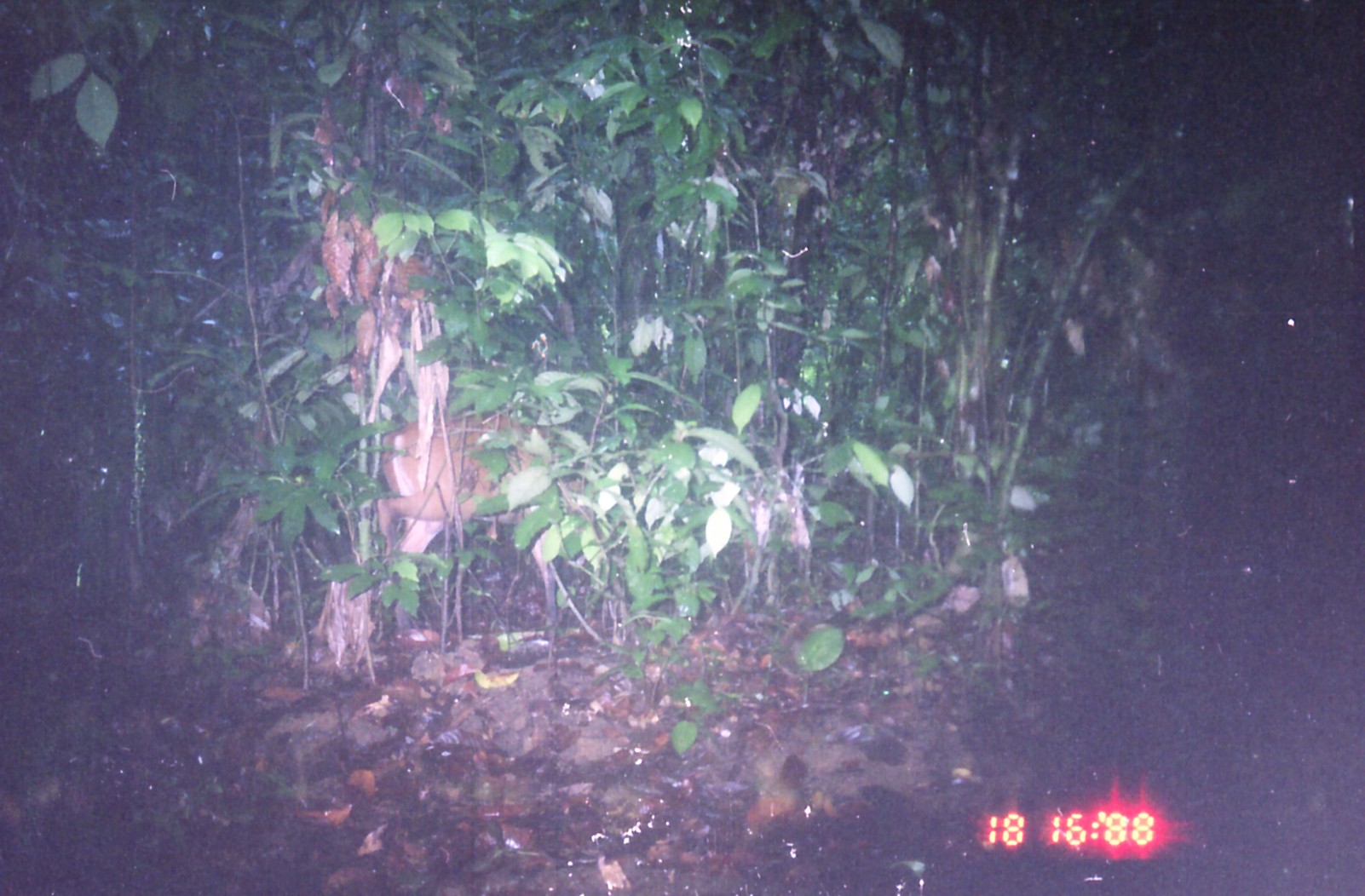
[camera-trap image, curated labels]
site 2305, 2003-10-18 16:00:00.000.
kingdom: Animalia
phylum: Chordata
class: Mammalia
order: Artiodactyla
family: Cervidae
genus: Muntiacus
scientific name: Muntiacus muntjak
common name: southern red muntjac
Muntiacus muntjak (southern red muntjac), count 1.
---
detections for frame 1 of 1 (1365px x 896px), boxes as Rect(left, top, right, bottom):
muntiacus muntjak: Rect(376, 417, 598, 638)